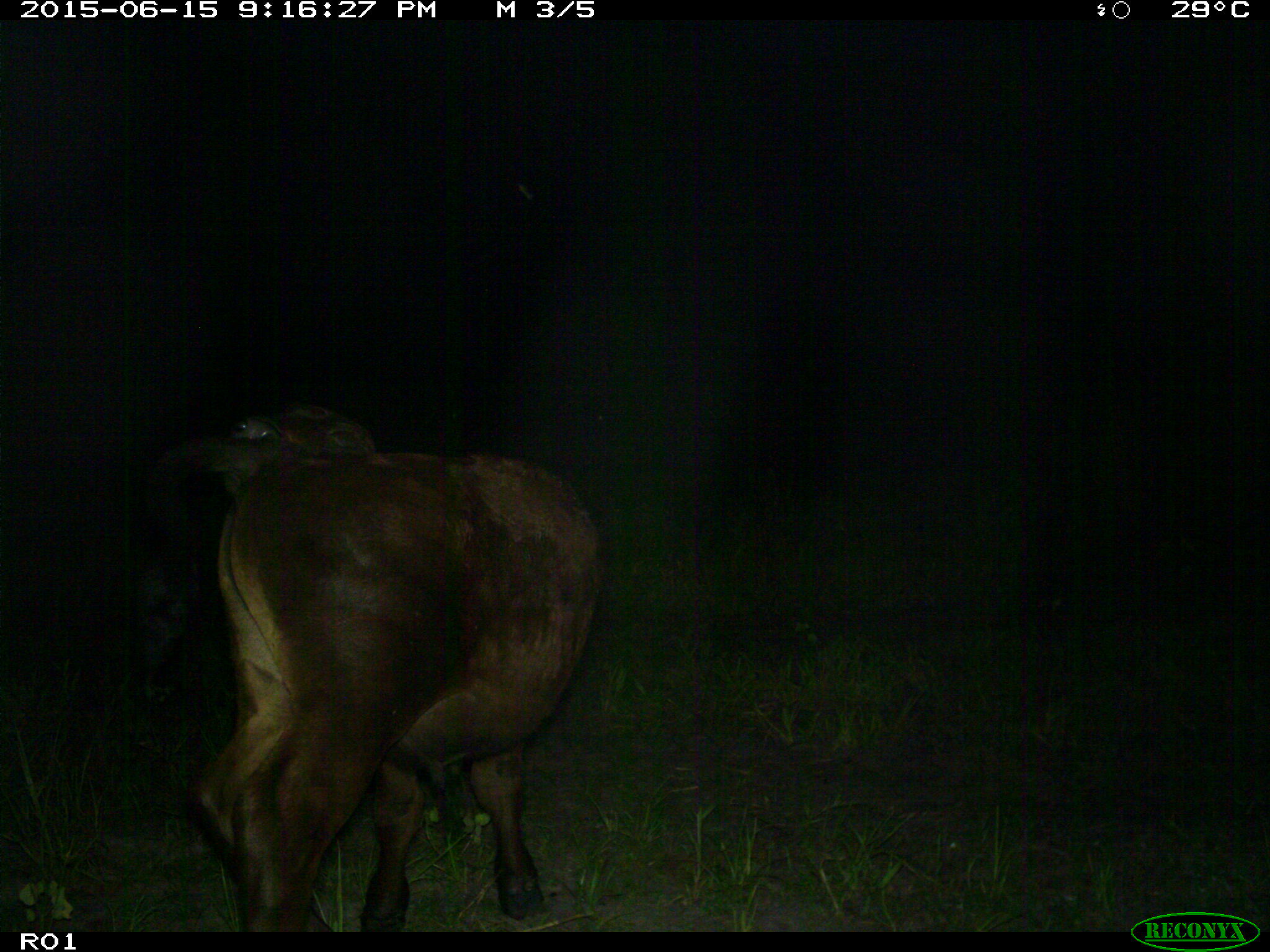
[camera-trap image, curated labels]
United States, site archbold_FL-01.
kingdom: Animalia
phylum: Chordata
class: Mammalia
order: Artiodactyla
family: Bovidae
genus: Bos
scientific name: Bos taurus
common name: domestic cow